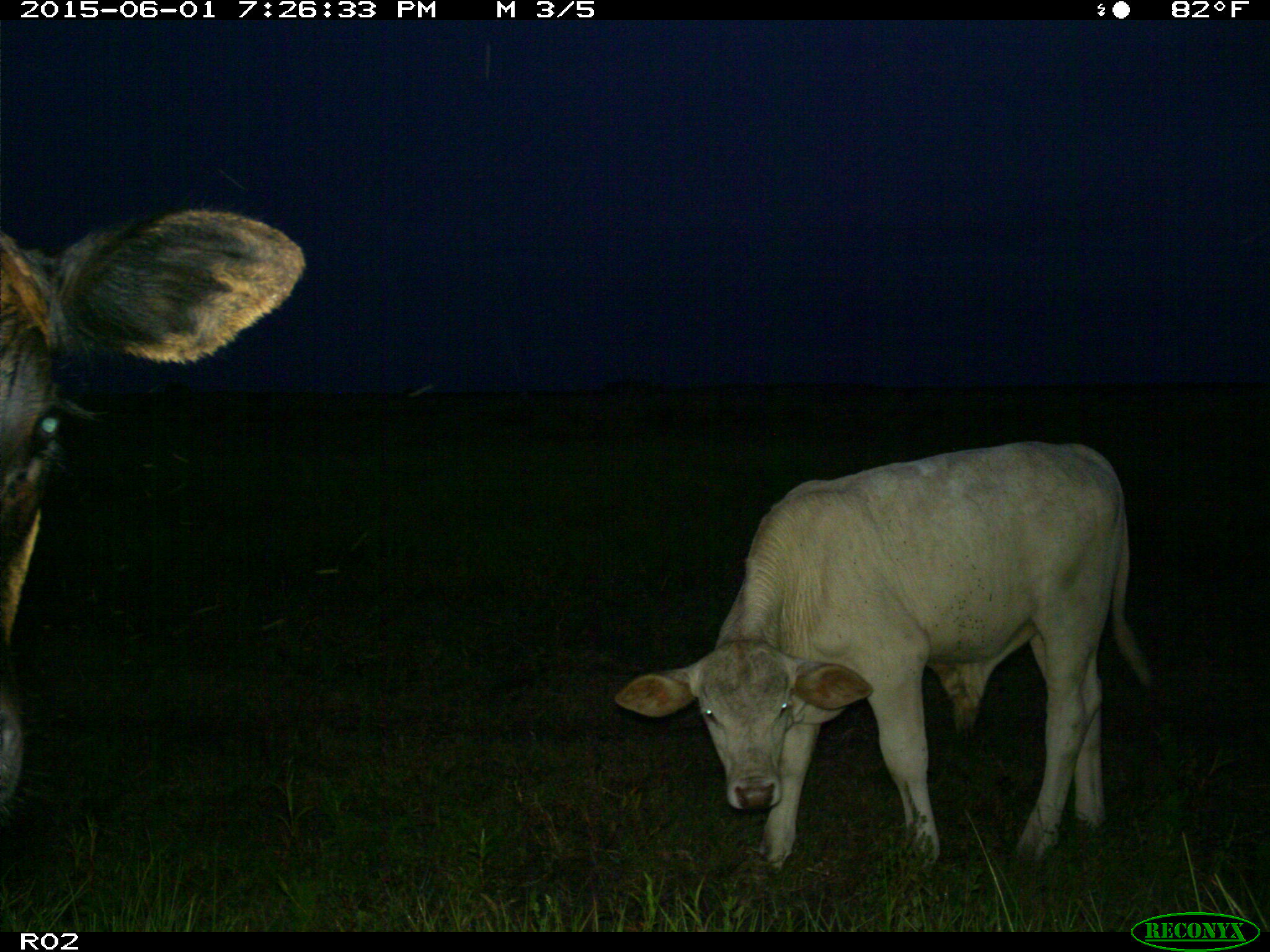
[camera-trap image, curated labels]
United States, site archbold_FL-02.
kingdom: Animalia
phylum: Chordata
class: Mammalia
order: Artiodactyla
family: Bovidae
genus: Bos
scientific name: Bos taurus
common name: domestic cow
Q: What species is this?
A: Bos taurus (domestic cow).